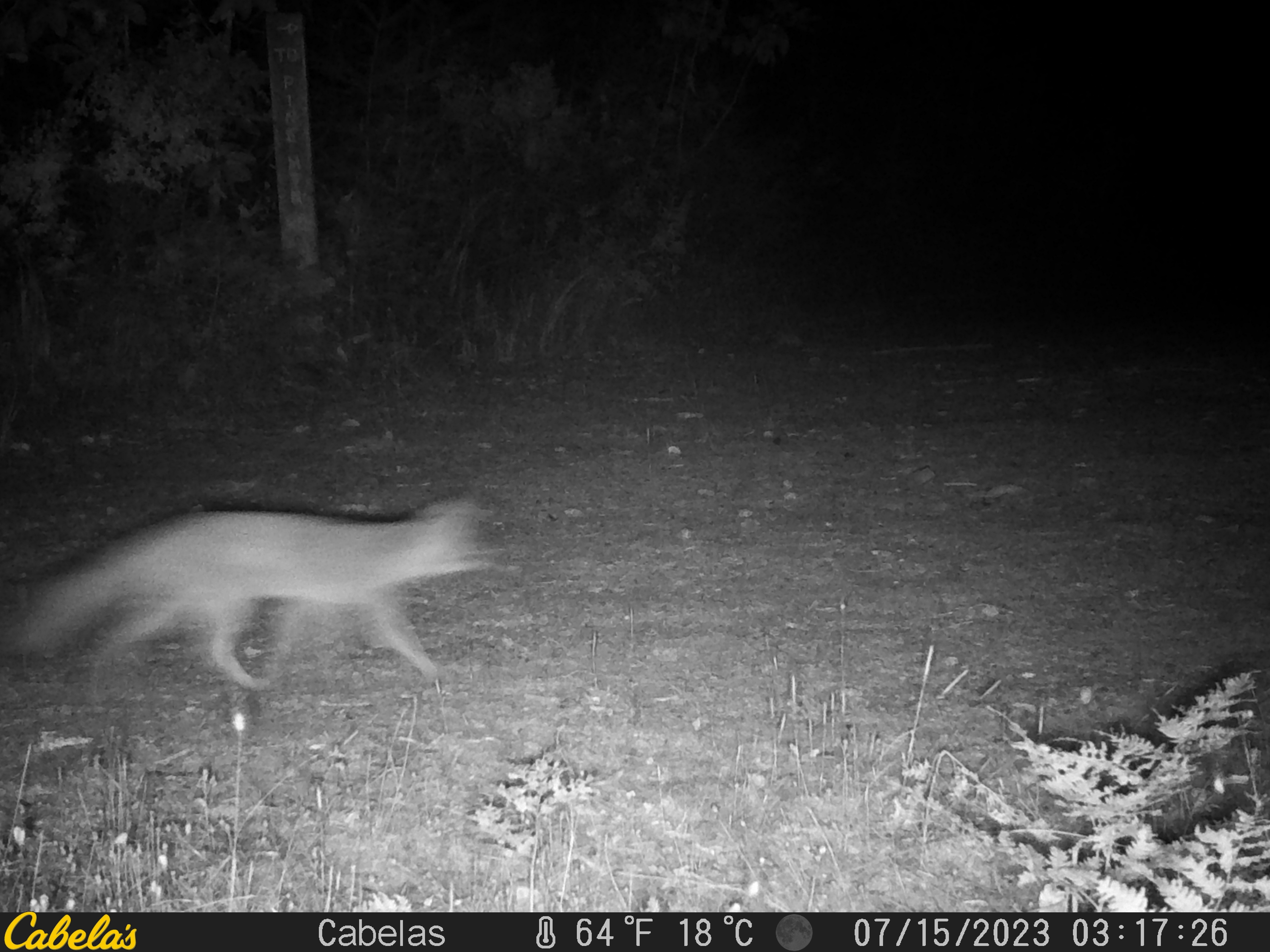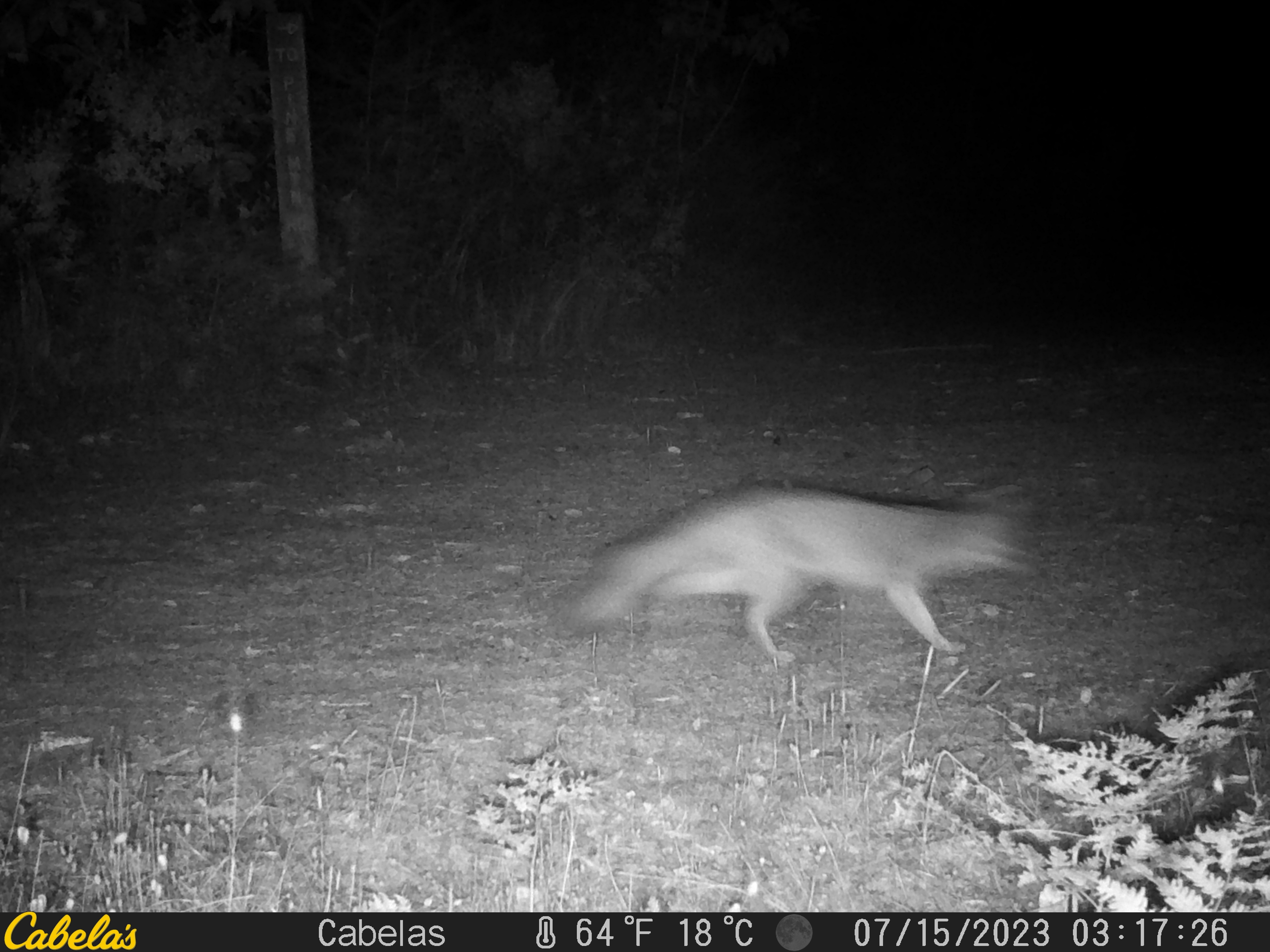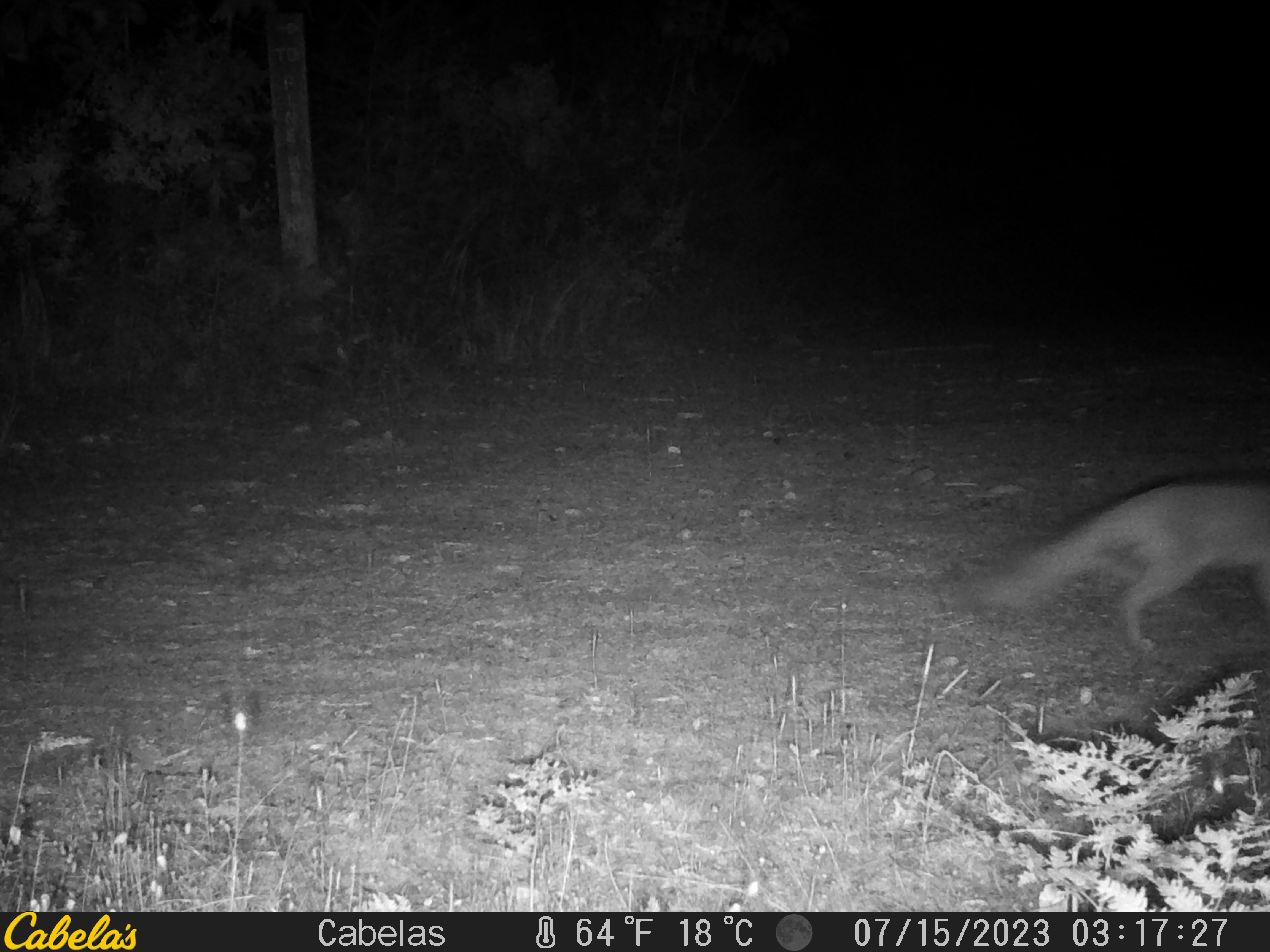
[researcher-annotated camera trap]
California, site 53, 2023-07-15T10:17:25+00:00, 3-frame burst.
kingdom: Animalia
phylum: Chordata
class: Mammalia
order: Carnivora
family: Canidae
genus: Urocyon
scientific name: Urocyon cinereoargenteus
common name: gray fox